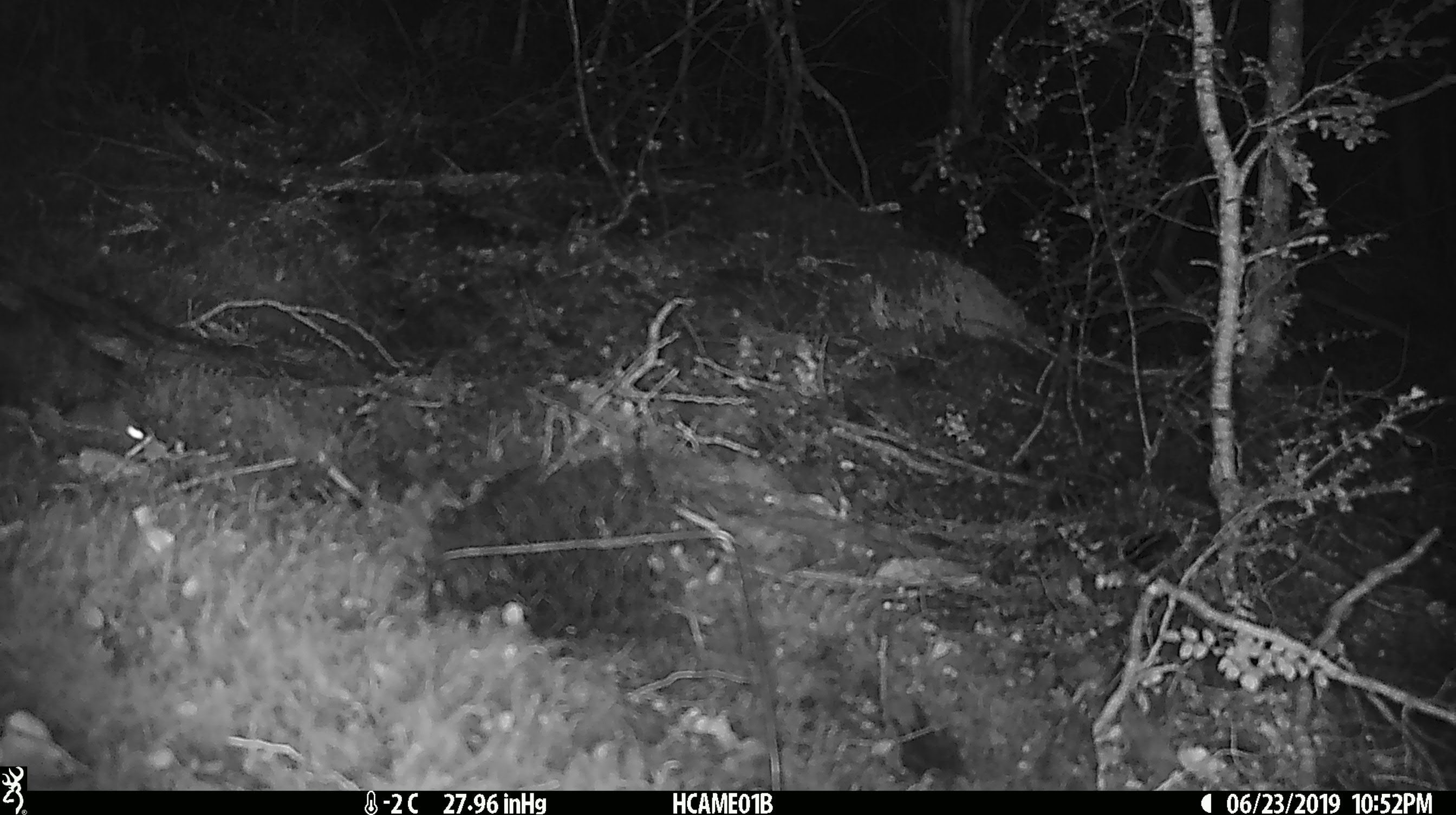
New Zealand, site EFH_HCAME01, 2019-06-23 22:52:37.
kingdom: Animalia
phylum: Chordata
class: Mammalia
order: Rodentia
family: Muridae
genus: Mus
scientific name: Mus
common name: mouse